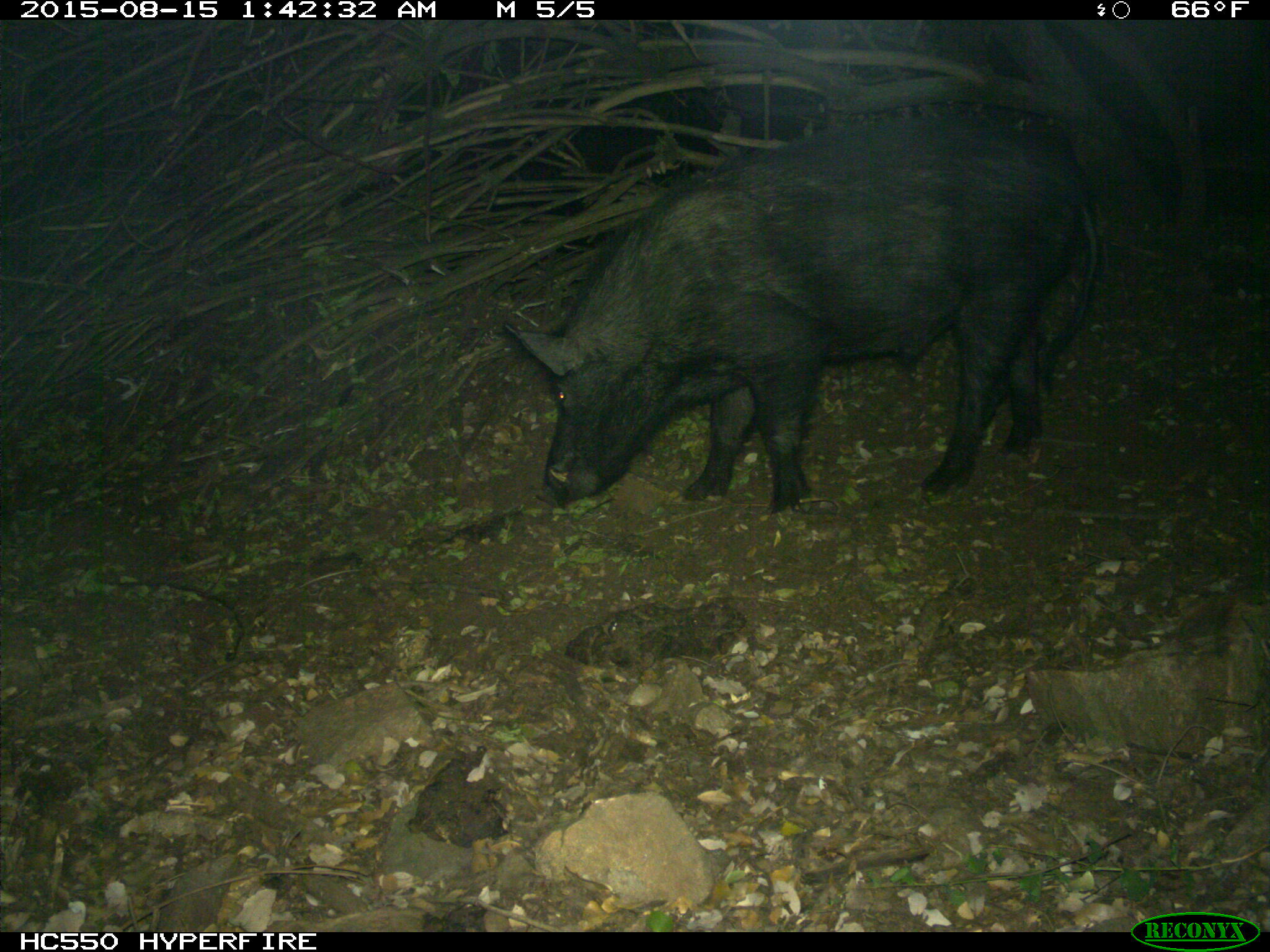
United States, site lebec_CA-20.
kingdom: Animalia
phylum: Chordata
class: Mammalia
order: Artiodactyla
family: Suidae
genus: Sus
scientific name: Sus scrofa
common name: wild boar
Sus scrofa (wild boar).